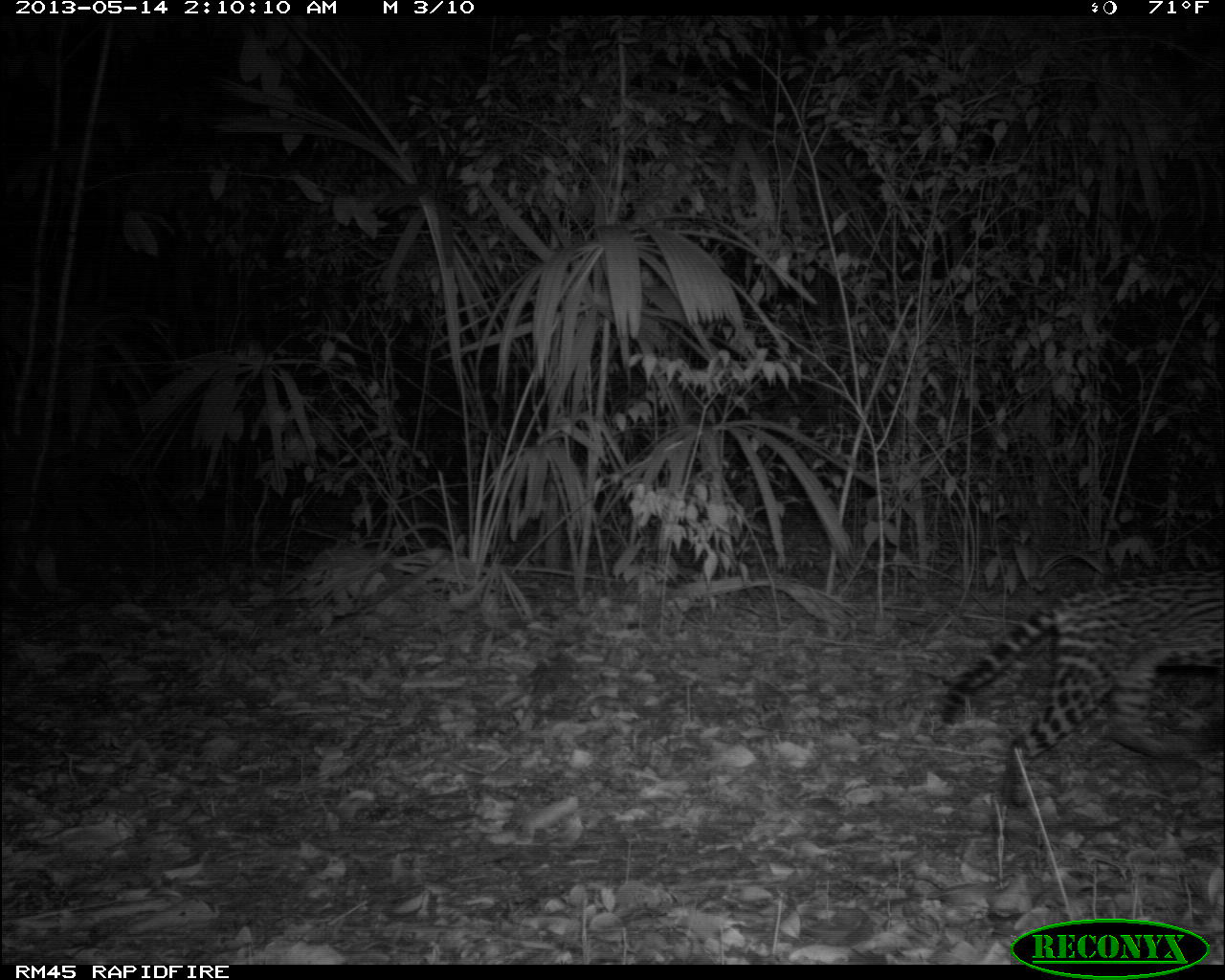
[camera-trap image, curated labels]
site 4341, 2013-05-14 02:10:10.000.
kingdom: Animalia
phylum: Chordata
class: Mammalia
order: Carnivora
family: Felidae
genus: Leopardus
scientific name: Leopardus pardalis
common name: ocelot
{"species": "Leopardus pardalis (ocelot)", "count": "1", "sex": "female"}